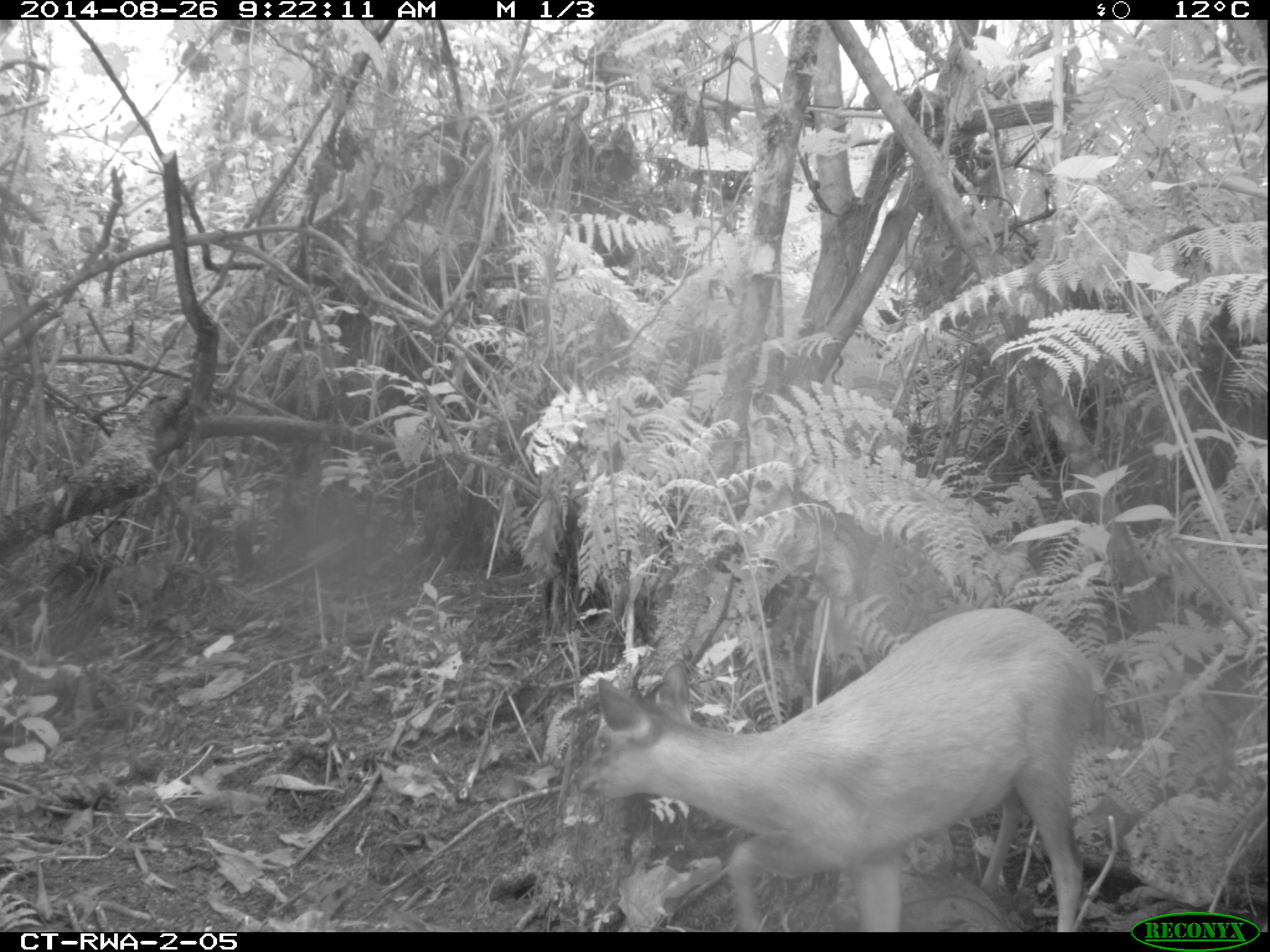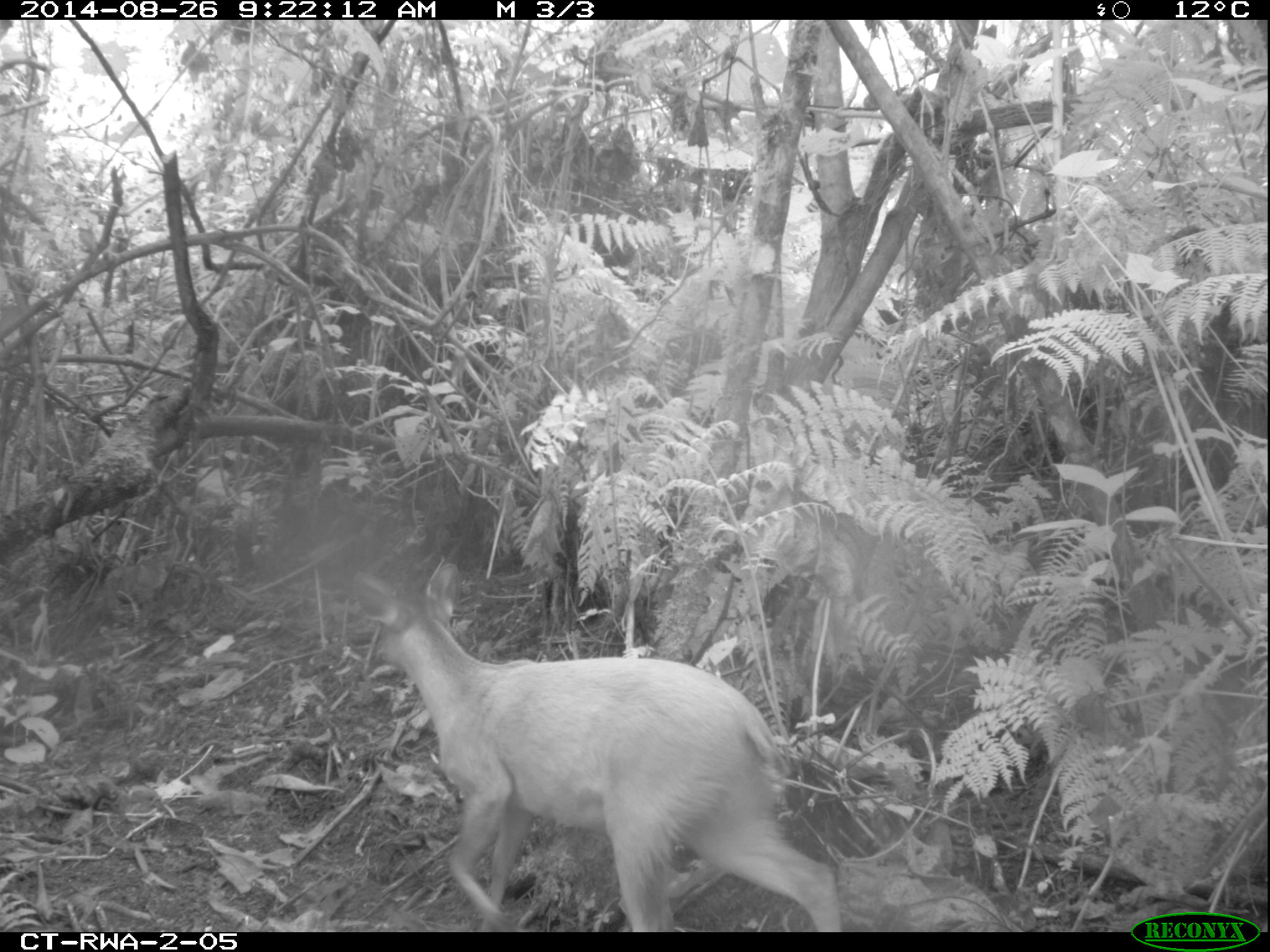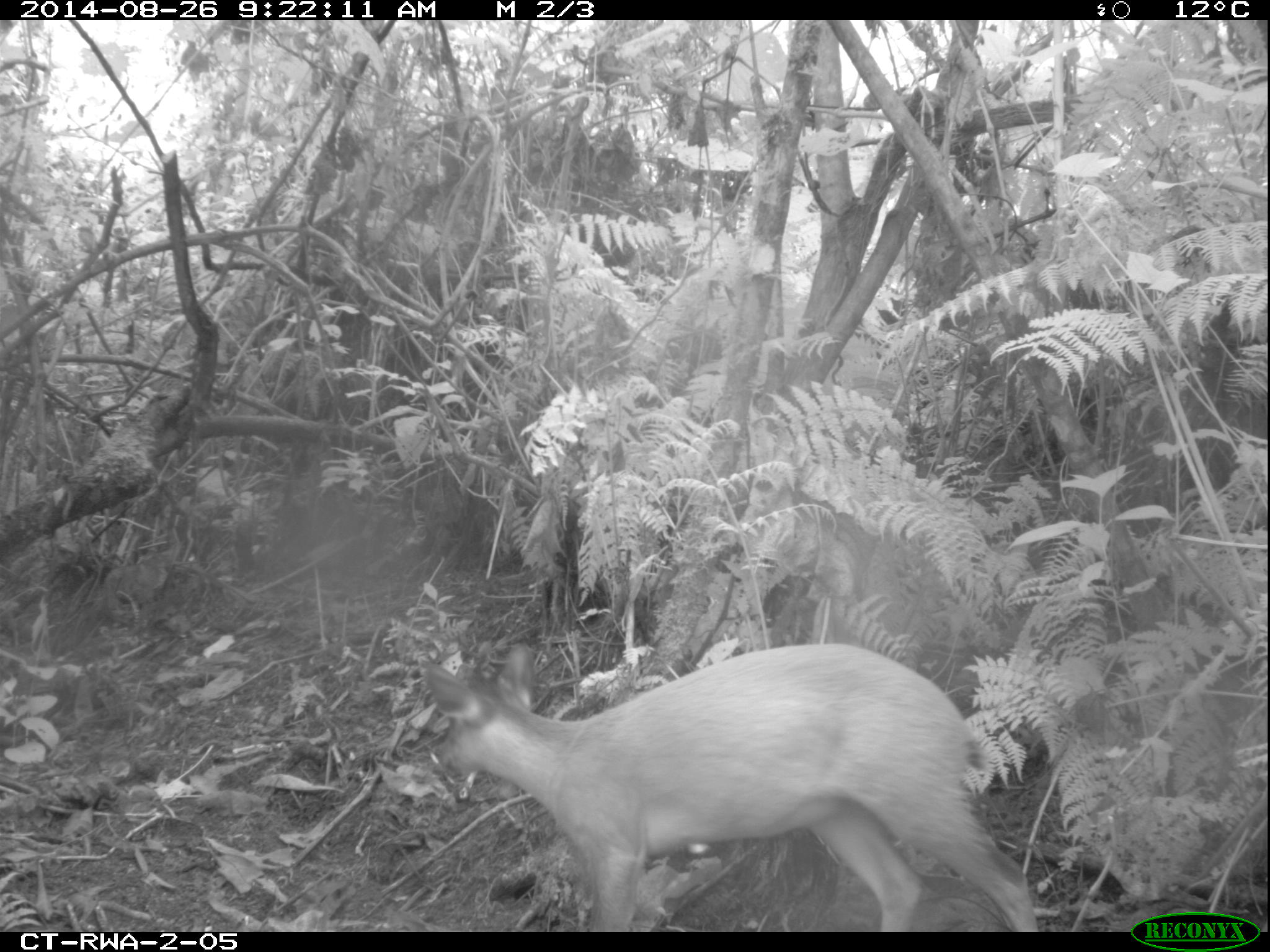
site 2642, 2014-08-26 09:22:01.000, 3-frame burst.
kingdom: Animalia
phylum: Chordata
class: Mammalia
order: Artiodactyla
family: Bovidae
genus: Cephalophus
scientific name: Cephalophus nigrifrons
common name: black-fronted duiker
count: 1